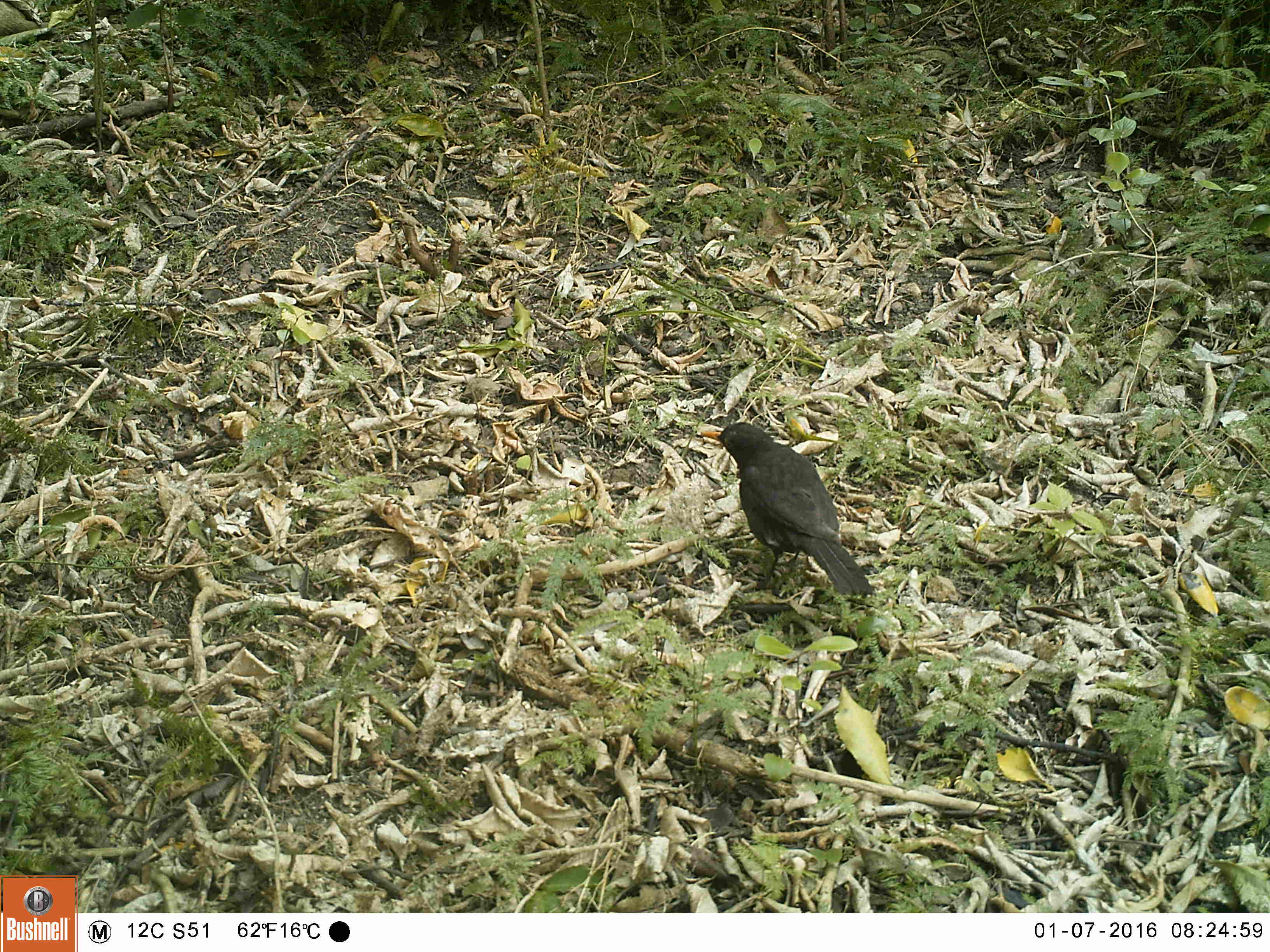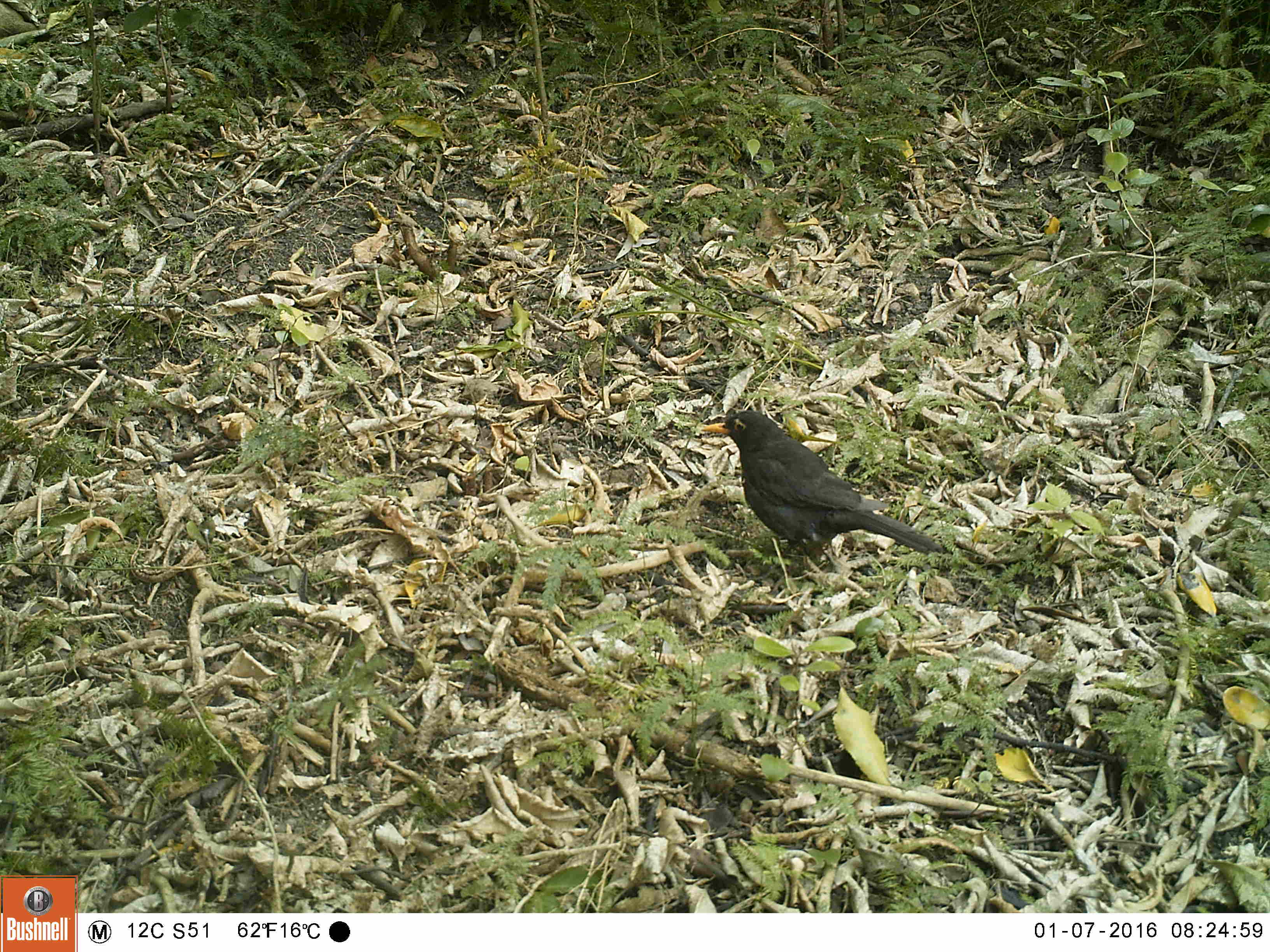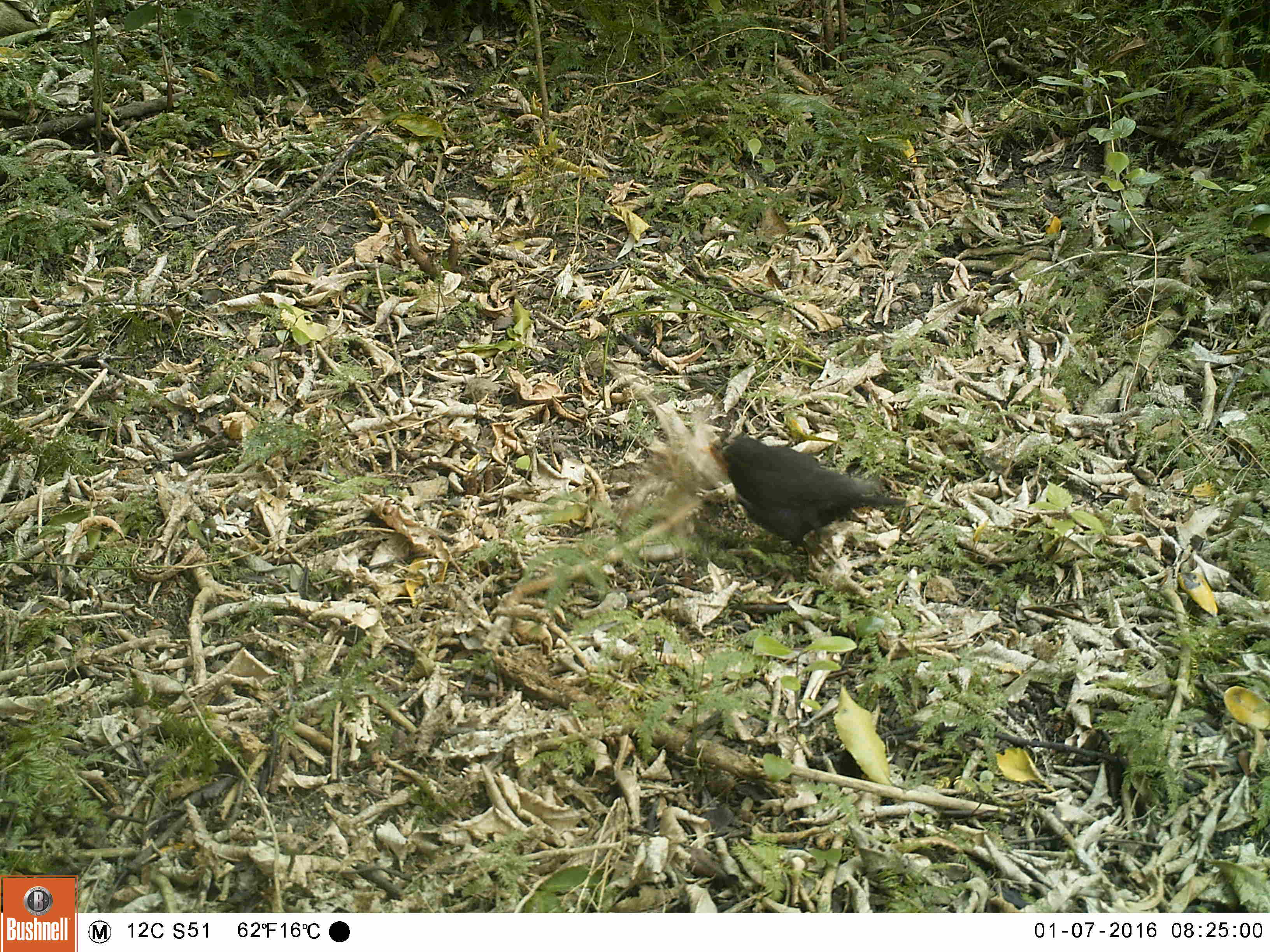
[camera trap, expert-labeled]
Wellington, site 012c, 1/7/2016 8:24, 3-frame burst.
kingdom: Animalia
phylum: Chordata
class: Aves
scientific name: Aves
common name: bird